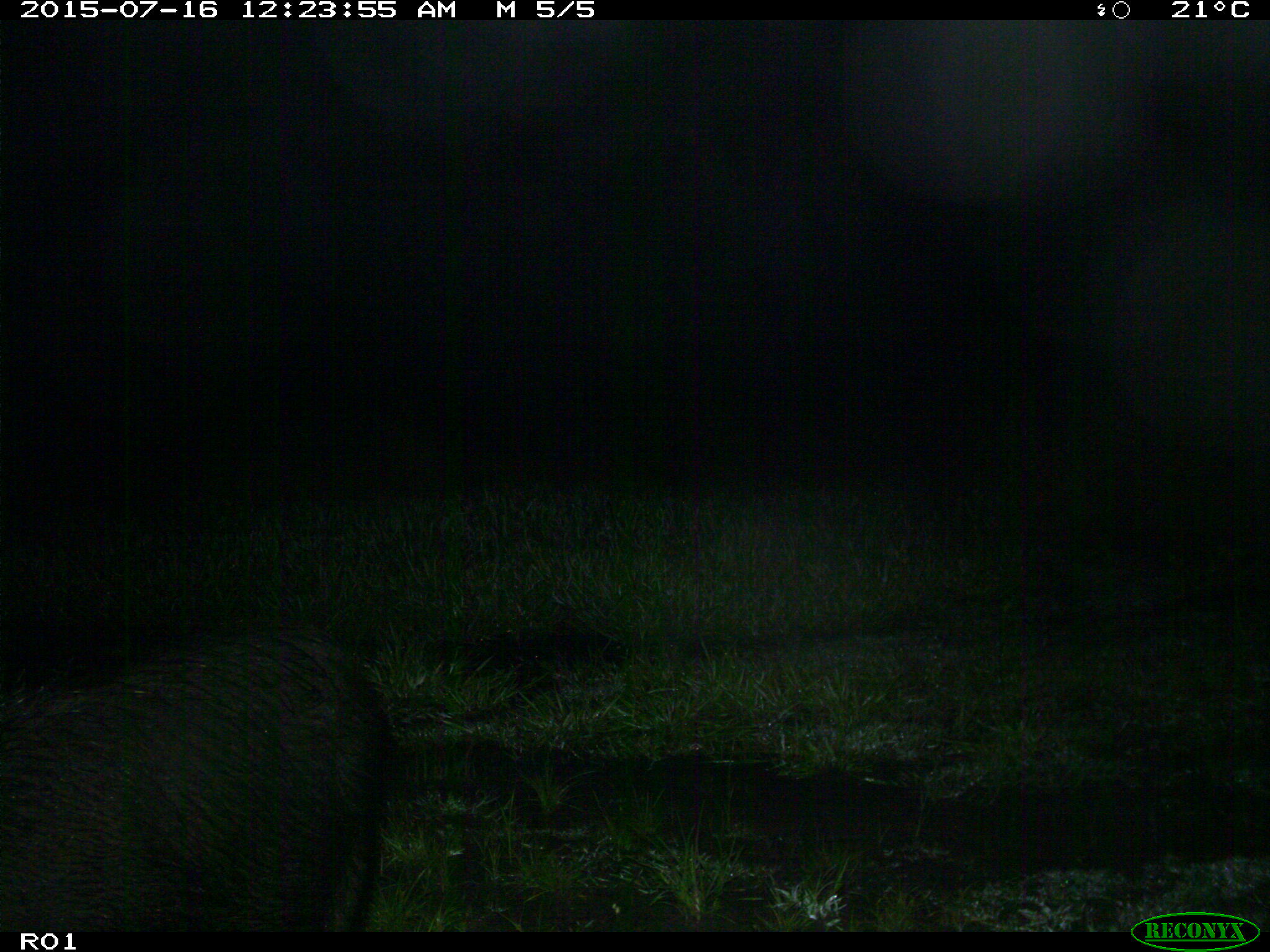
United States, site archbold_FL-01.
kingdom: Animalia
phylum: Chordata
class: Mammalia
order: Artiodactyla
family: Suidae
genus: Sus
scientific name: Sus scrofa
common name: wild boar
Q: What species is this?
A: Sus scrofa (wild boar).